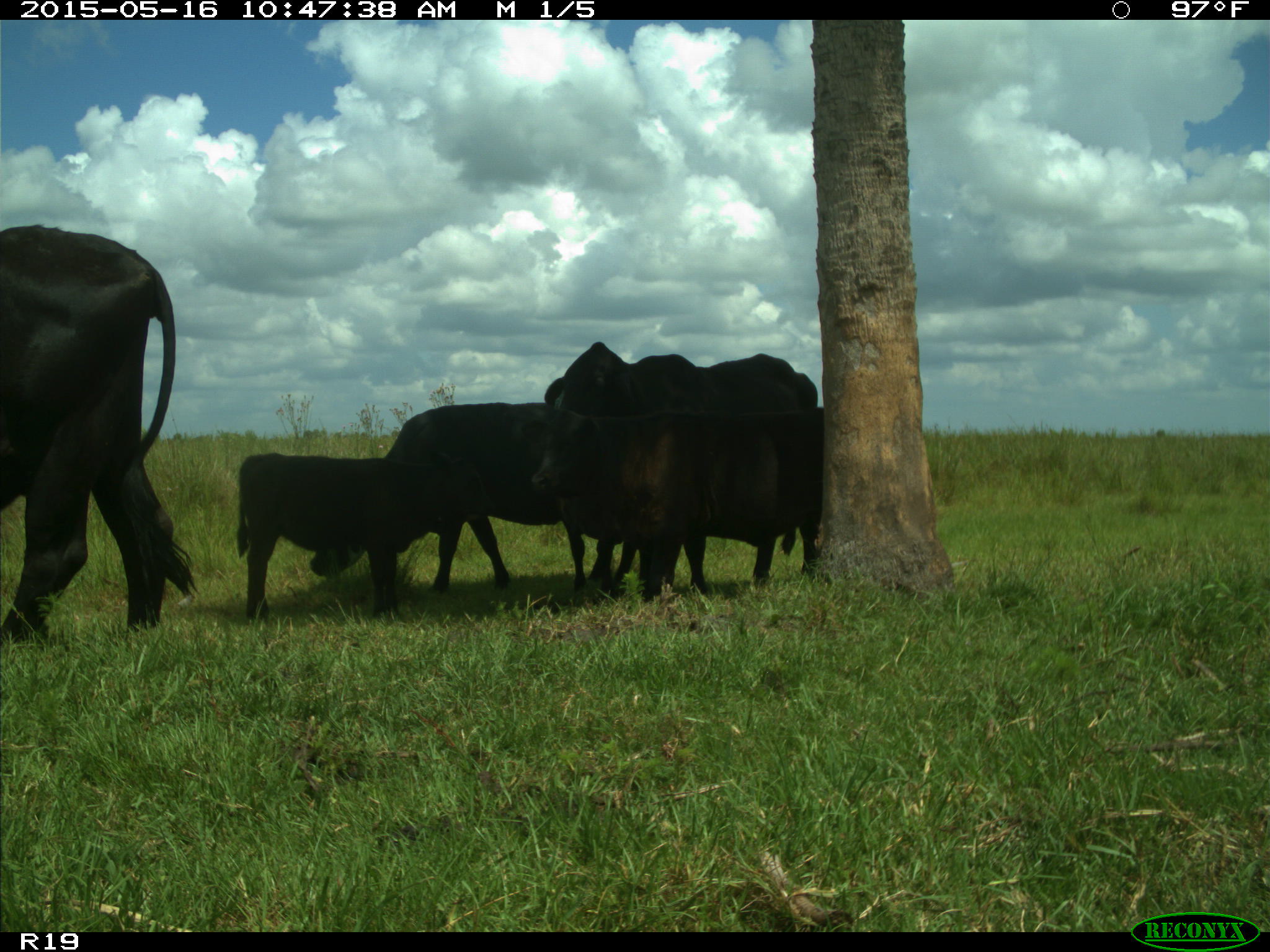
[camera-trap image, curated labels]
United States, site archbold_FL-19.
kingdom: Animalia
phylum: Chordata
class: Mammalia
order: Artiodactyla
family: Bovidae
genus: Bos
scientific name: Bos taurus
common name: domestic cow